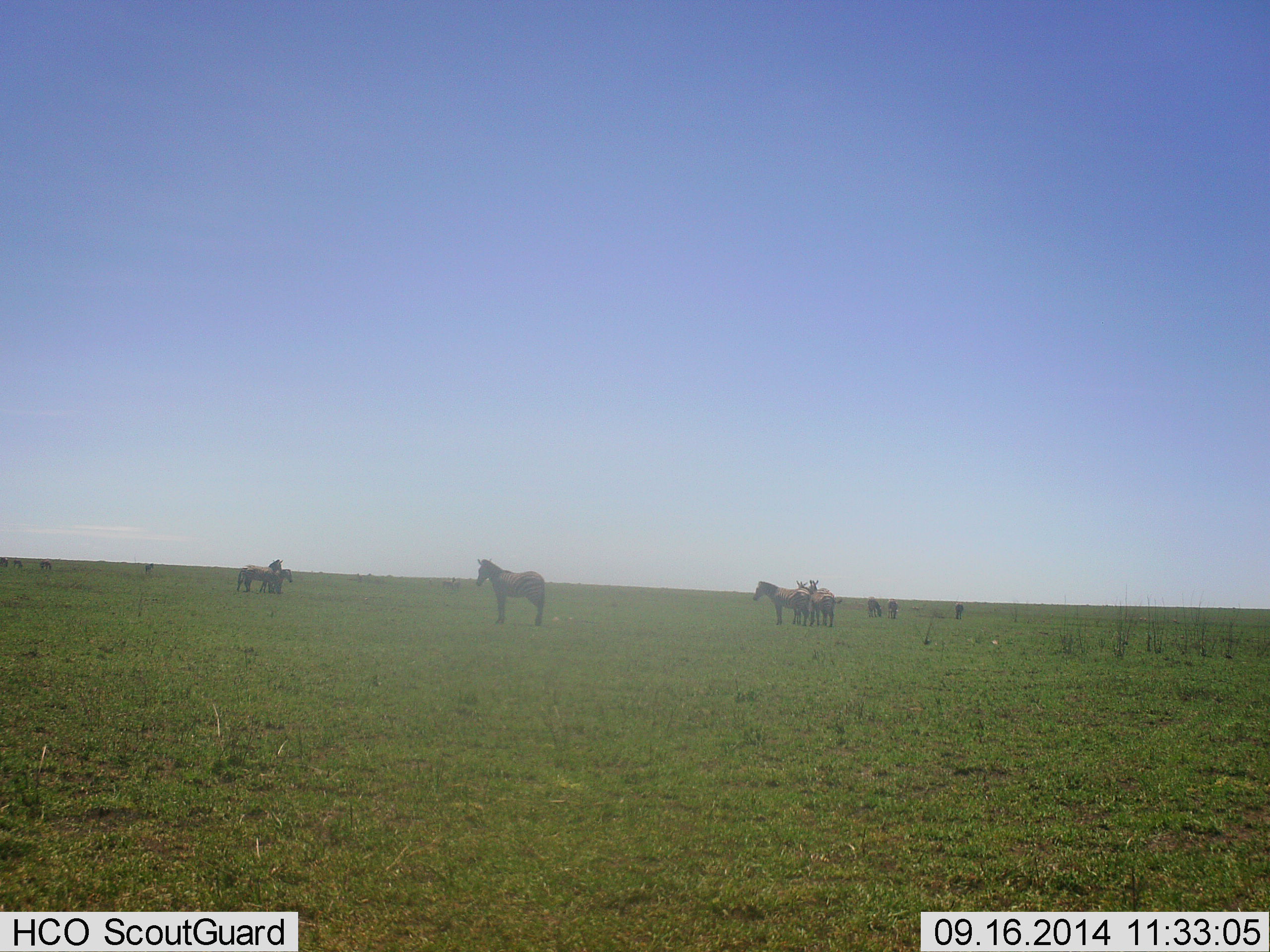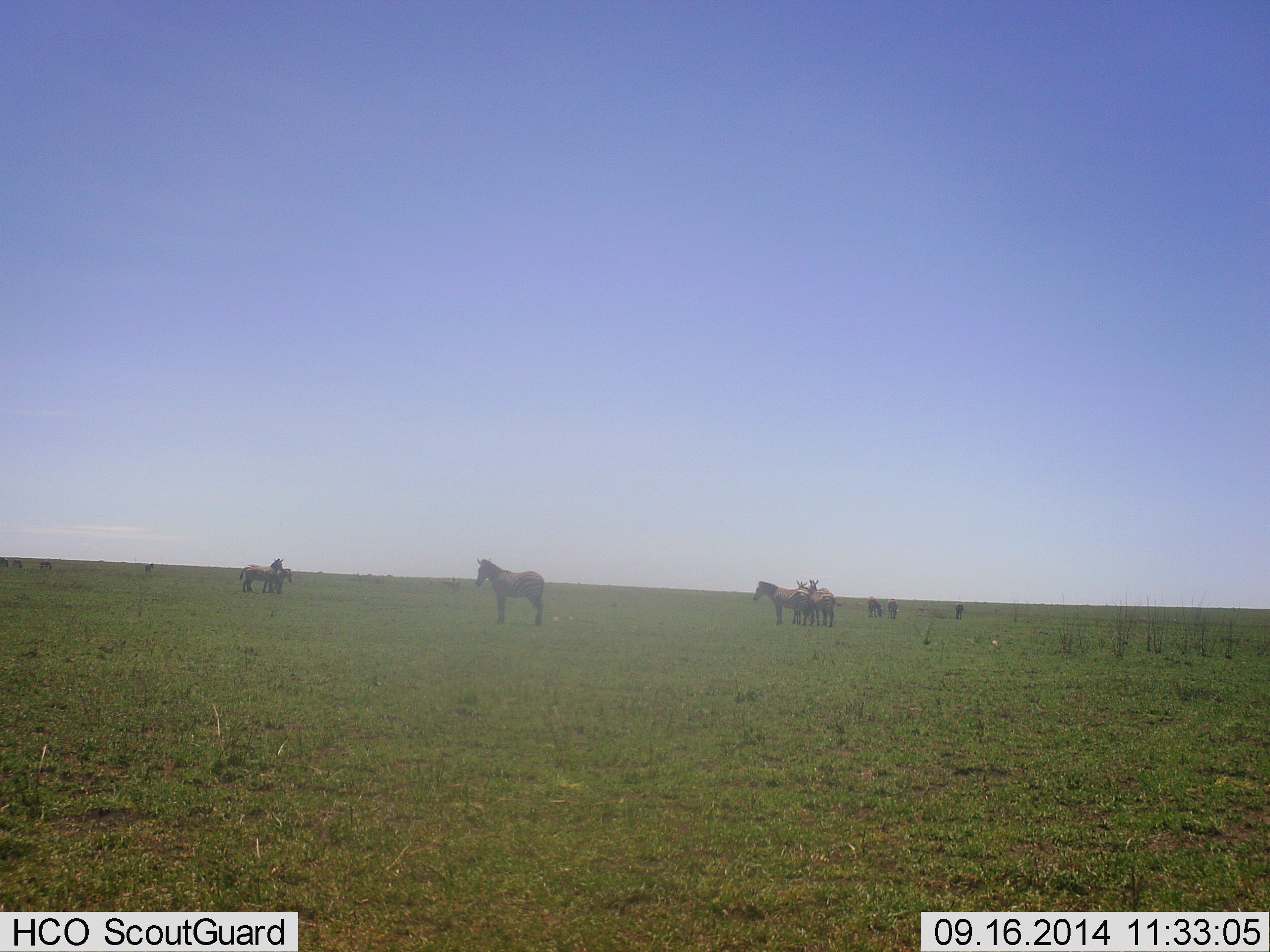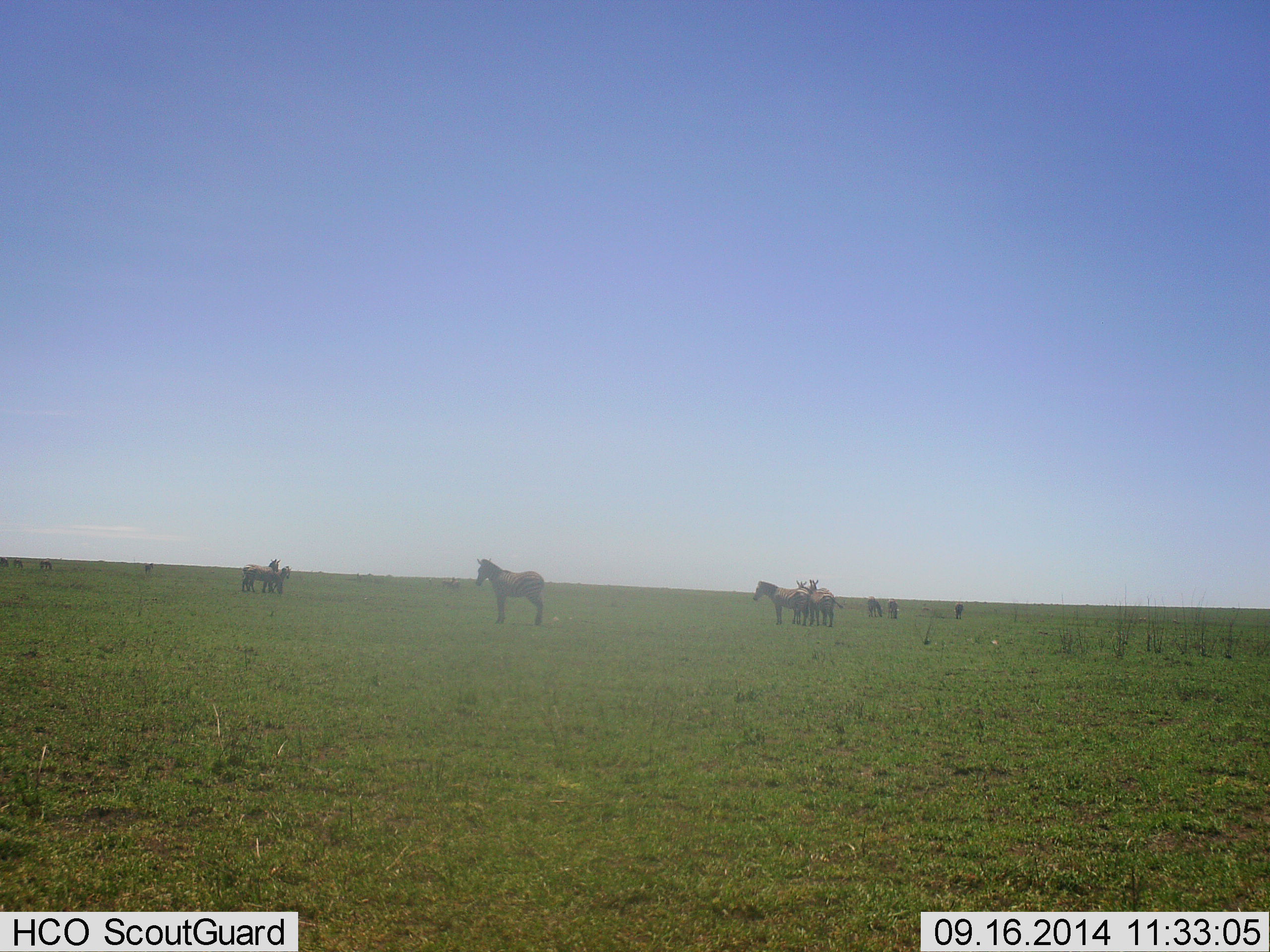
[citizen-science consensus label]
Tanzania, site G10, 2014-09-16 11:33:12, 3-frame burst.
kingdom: Animalia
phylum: Chordata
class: Mammalia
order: Perissodactyla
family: Equidae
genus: Equus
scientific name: Equus quagga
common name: plains zebra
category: zebra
Zebra (plains zebra) (Equus quagga), count 8. Behavior (volunteer vote fractions): standing 90%, resting 0%, moving 0%, interacting 10%. Young present (vote fraction): 0%. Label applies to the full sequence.